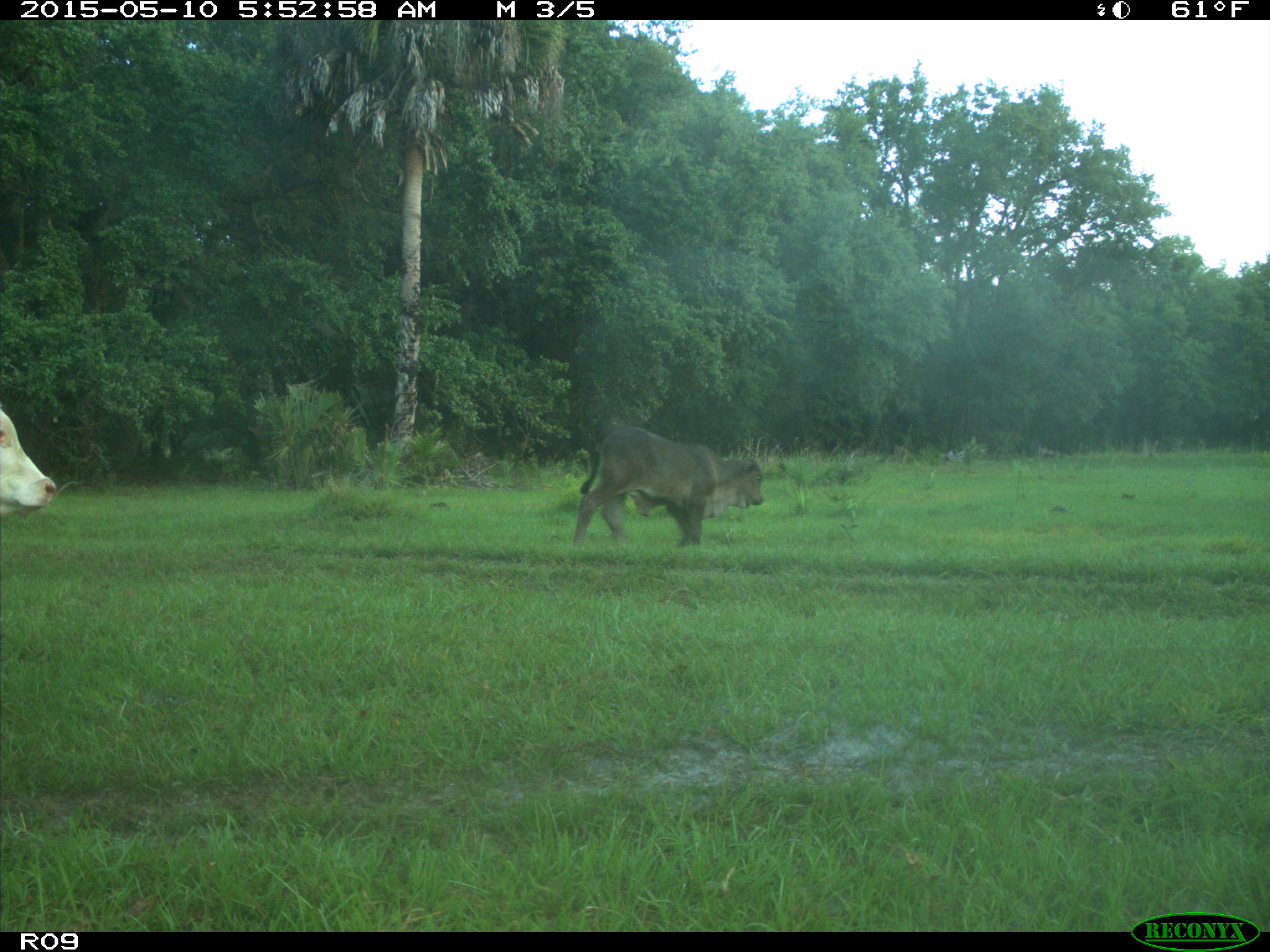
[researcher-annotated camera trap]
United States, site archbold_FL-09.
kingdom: Animalia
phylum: Chordata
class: Mammalia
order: Artiodactyla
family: Bovidae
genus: Bos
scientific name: Bos taurus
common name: domestic cow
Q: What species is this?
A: Bos taurus (domestic cow).